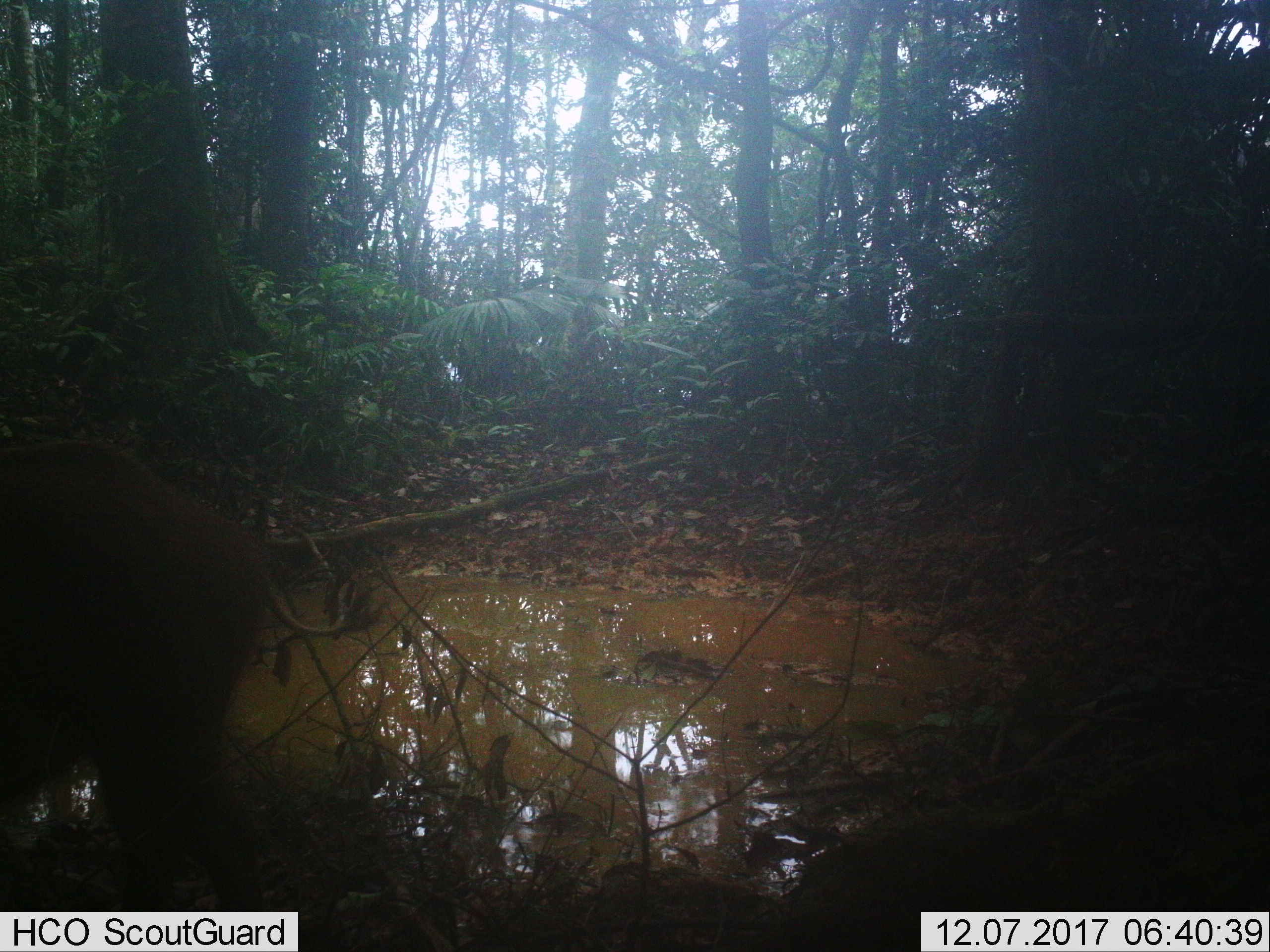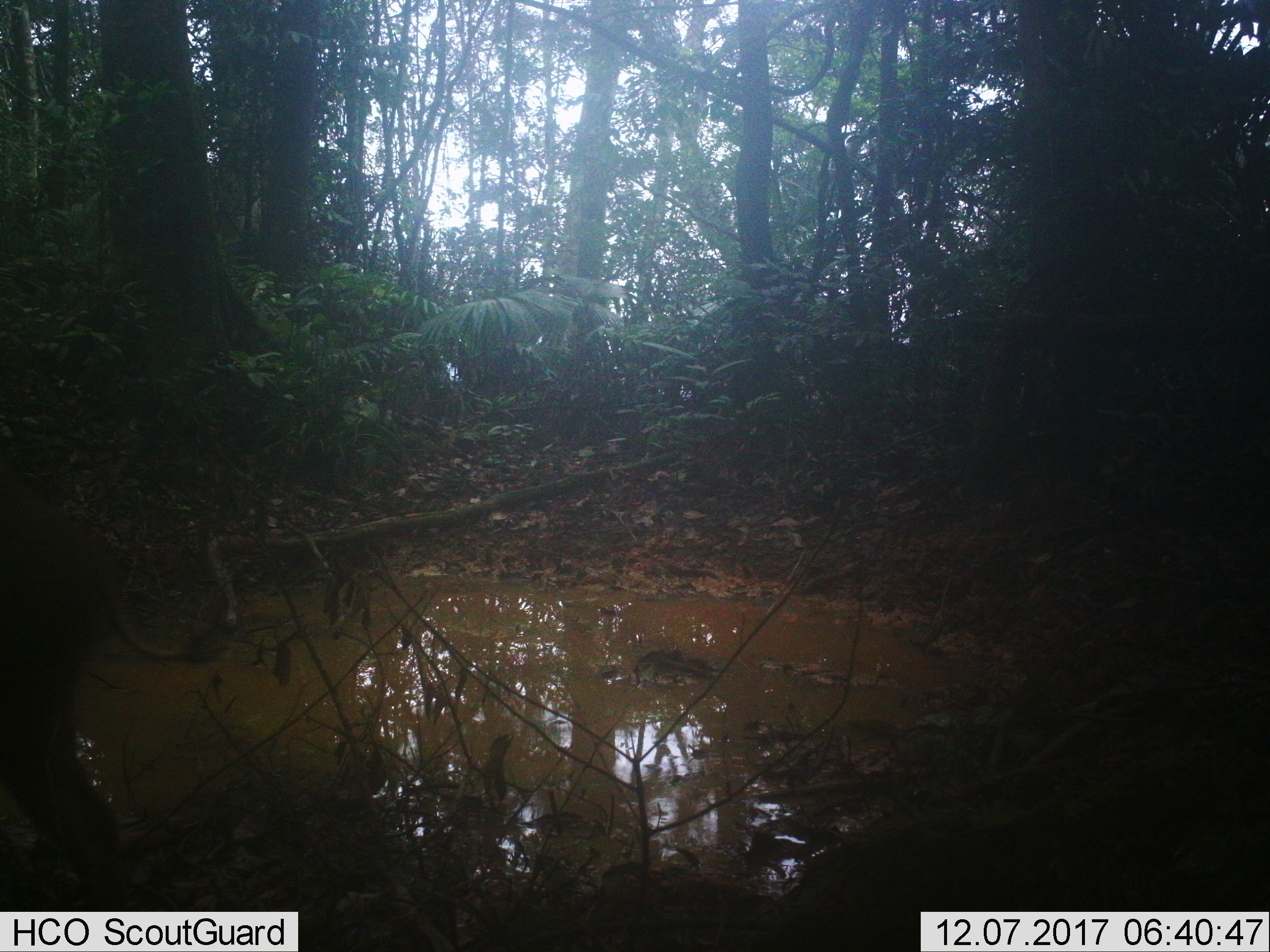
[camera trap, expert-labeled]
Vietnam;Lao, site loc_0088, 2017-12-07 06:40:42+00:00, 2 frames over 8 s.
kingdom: Animalia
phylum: Chordata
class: Mammalia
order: Artiodactyla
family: Suidae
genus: Sus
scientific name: Sus scrofa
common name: eurasian wild pig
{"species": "eurasian wild pig (Sus scrofa)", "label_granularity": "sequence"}